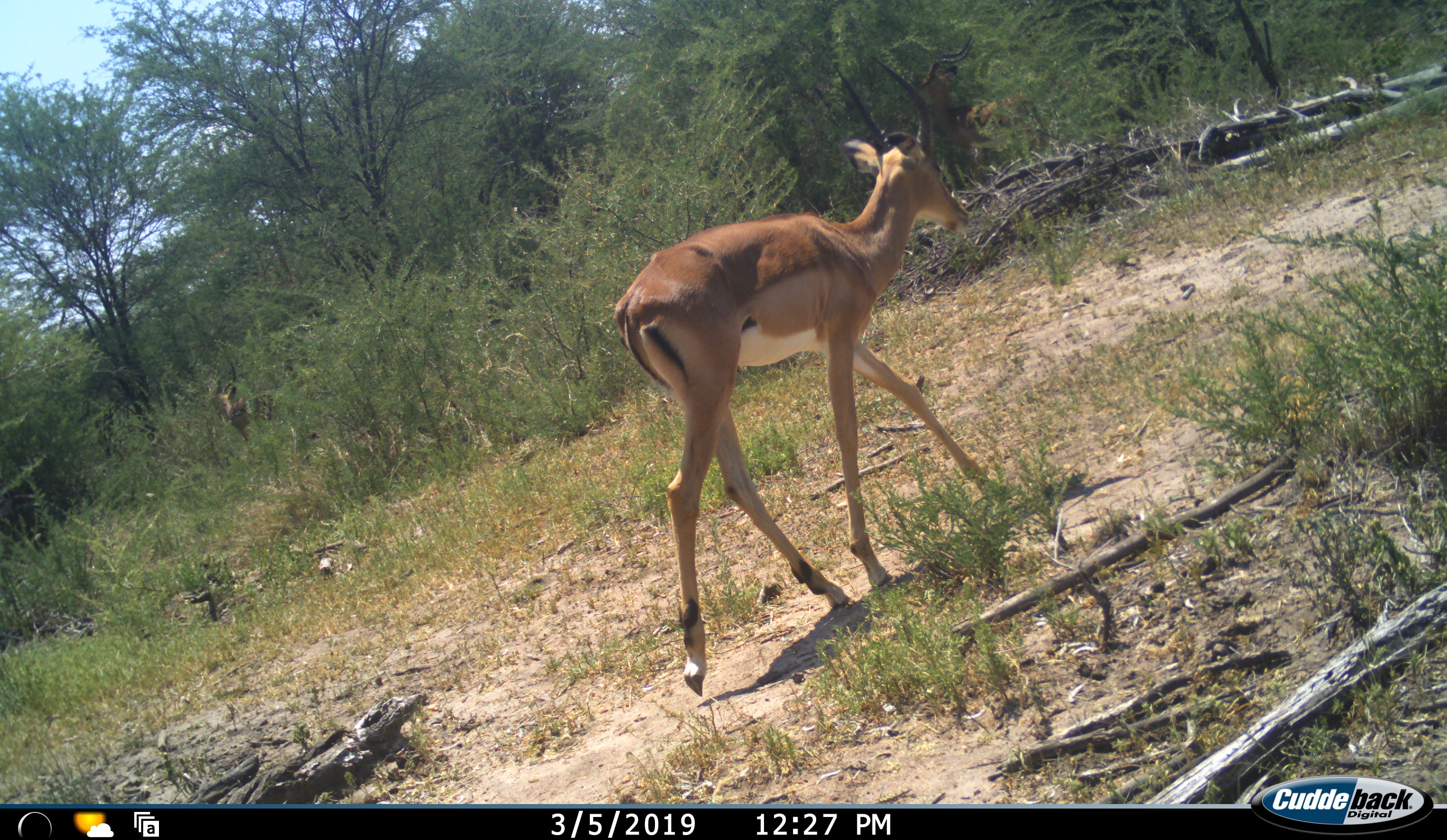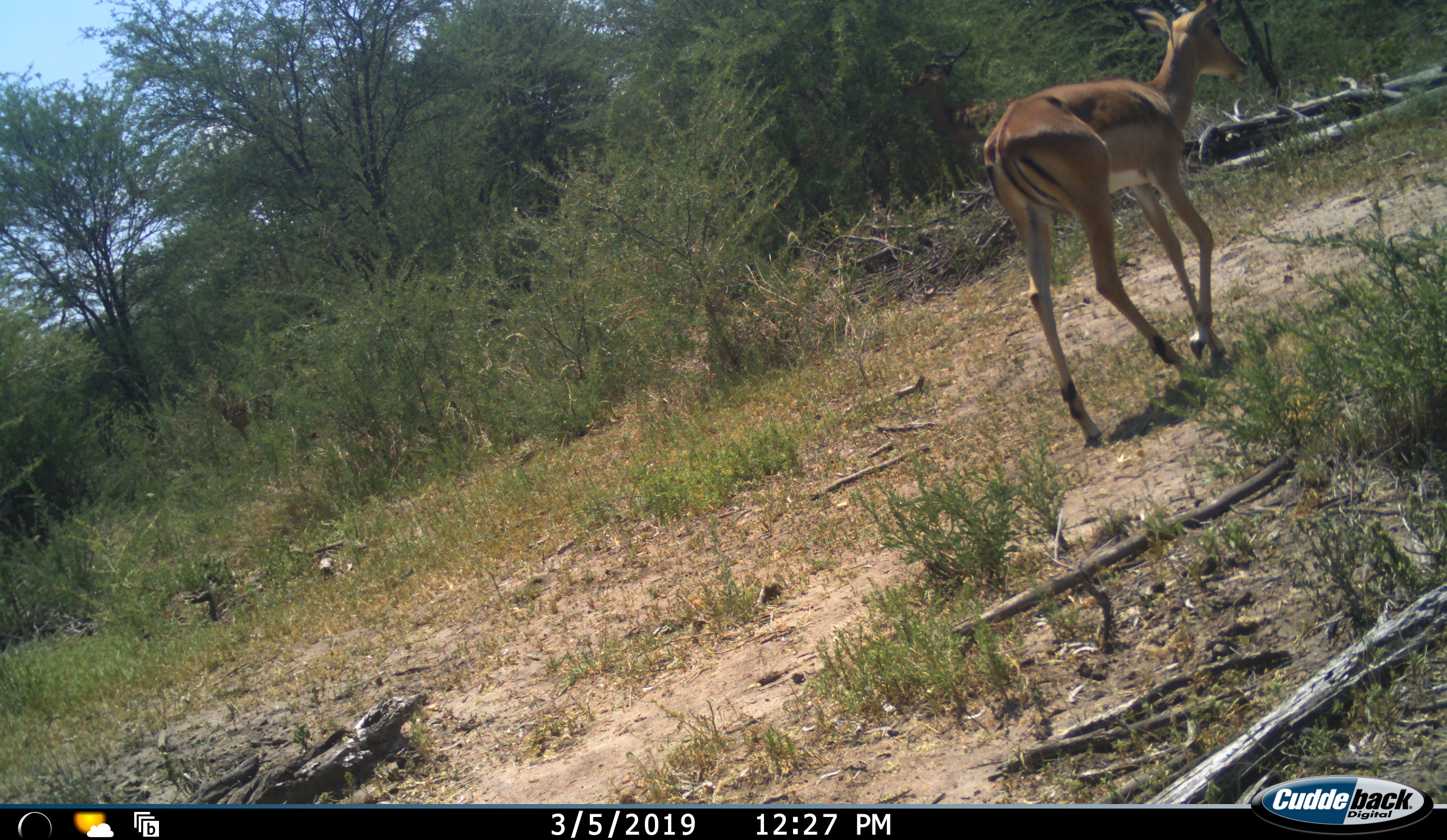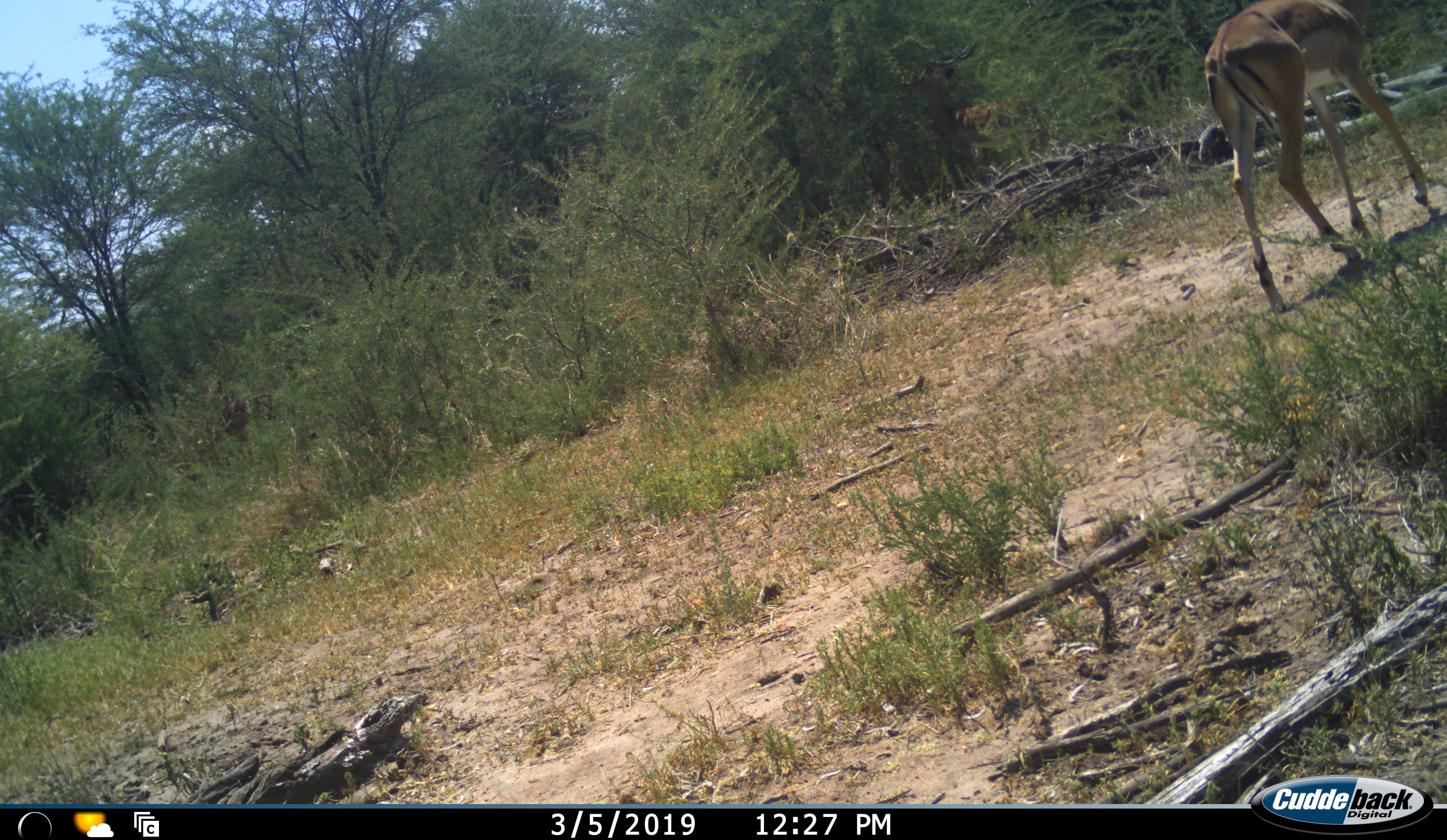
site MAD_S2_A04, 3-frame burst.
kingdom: Animalia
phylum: Chordata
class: Mammalia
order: Artiodactyla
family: Bovidae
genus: Aepyceros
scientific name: Aepyceros melampus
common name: impala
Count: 2.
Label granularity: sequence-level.